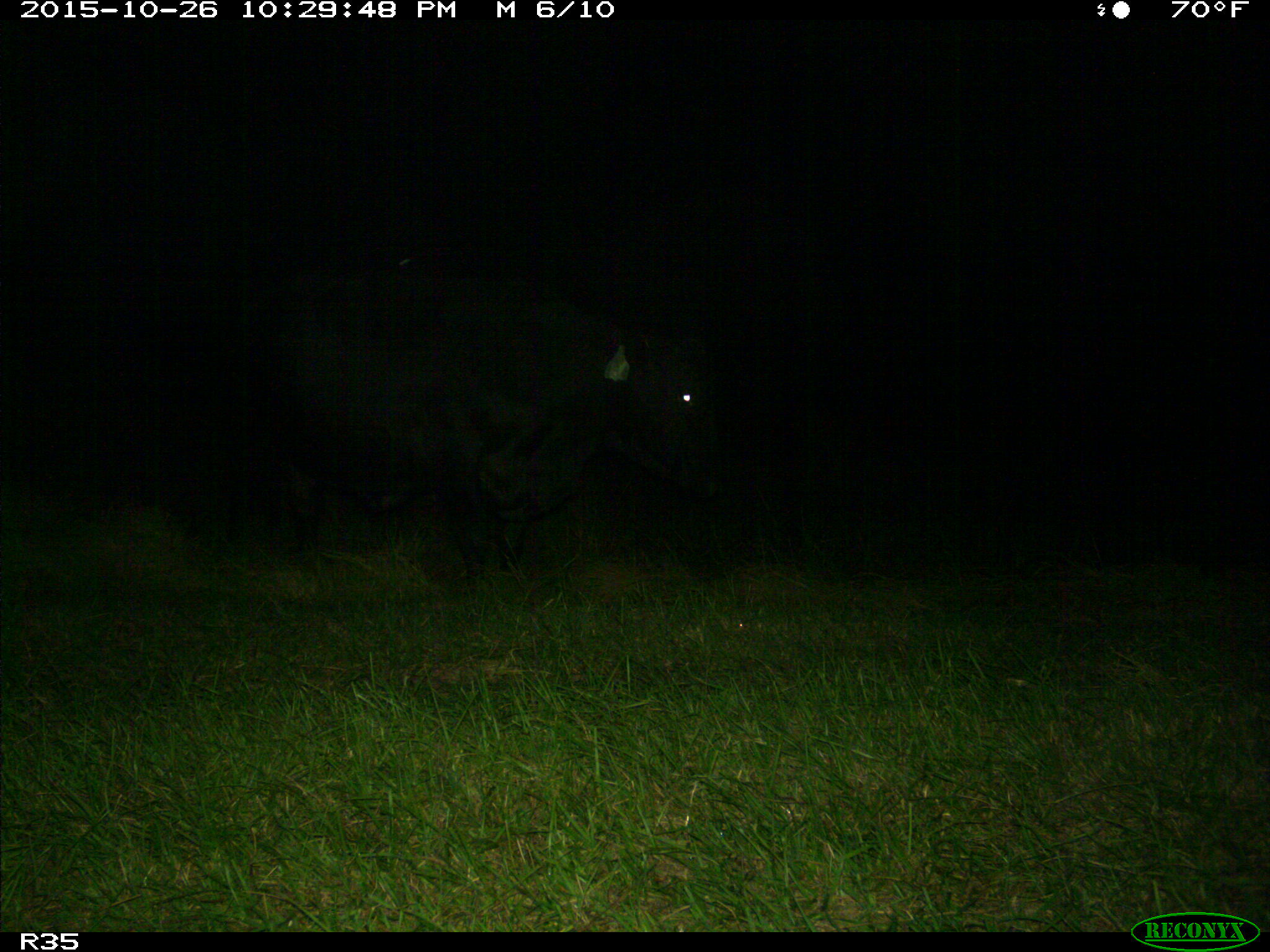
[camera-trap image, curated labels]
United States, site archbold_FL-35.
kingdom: Animalia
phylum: Chordata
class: Mammalia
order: Artiodactyla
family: Bovidae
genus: Bos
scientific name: Bos taurus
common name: domestic cow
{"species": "Bos taurus (domestic cow)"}